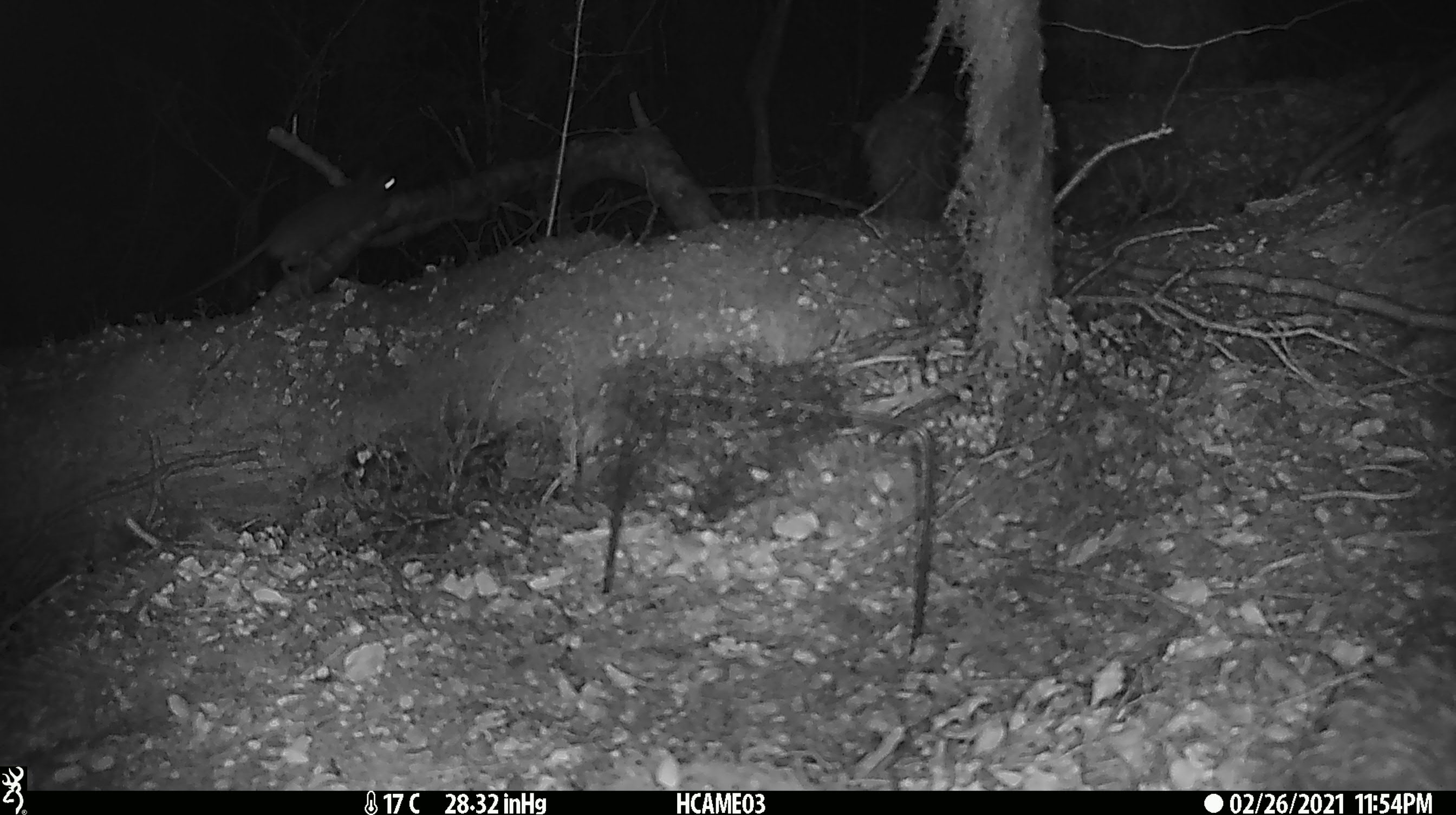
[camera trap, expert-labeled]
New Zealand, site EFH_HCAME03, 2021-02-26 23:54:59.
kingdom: Animalia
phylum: Chordata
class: Mammalia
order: Rodentia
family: Muridae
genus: Rattus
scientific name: Rattus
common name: rat